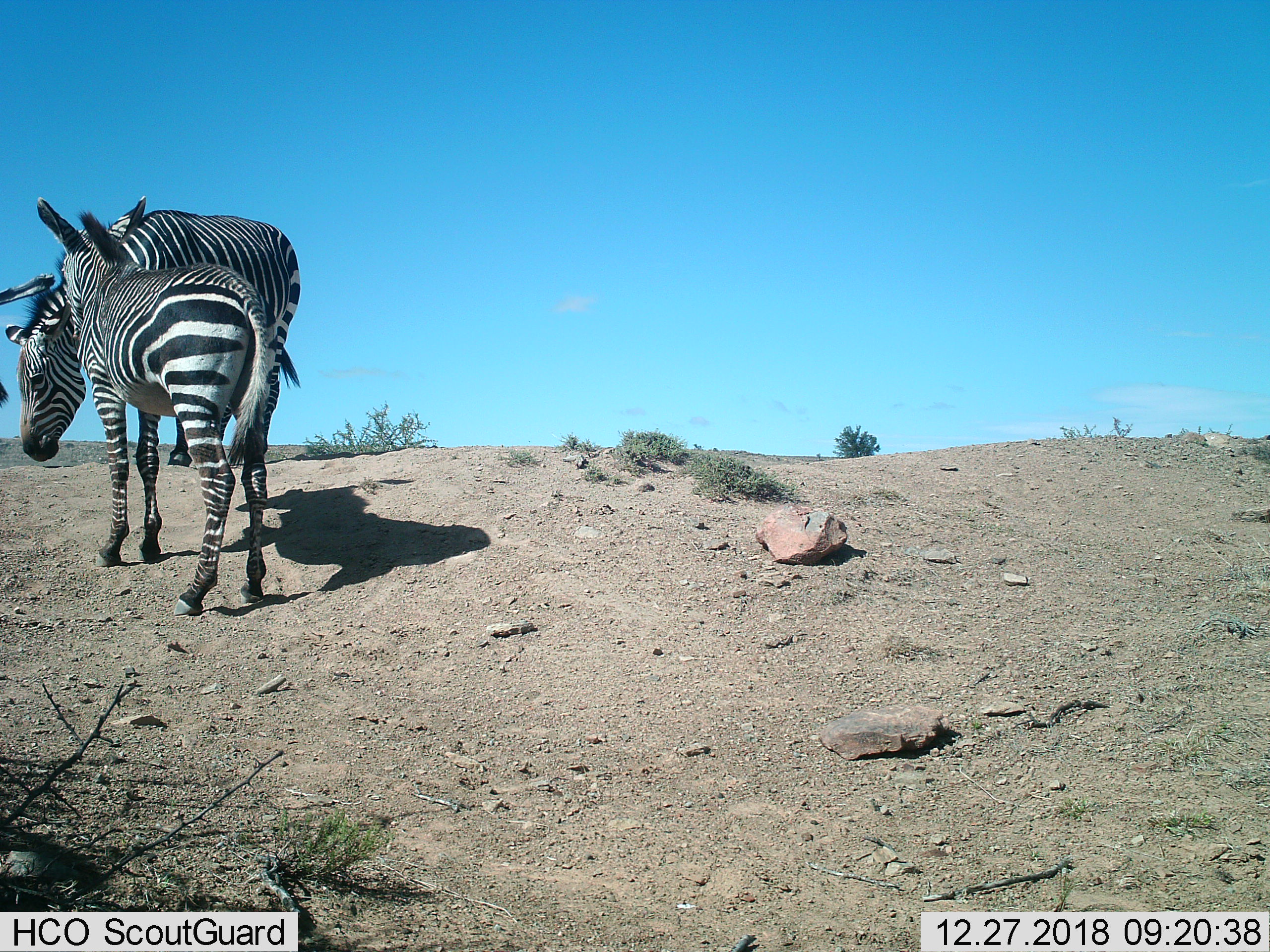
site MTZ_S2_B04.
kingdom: Animalia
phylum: Chordata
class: Mammalia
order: Perissodactyla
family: Equidae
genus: Equus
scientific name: Equus zebra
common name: mountain zebra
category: zebramountain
Zebramountain (mountain zebra) (Equus zebra), count 2. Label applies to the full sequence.